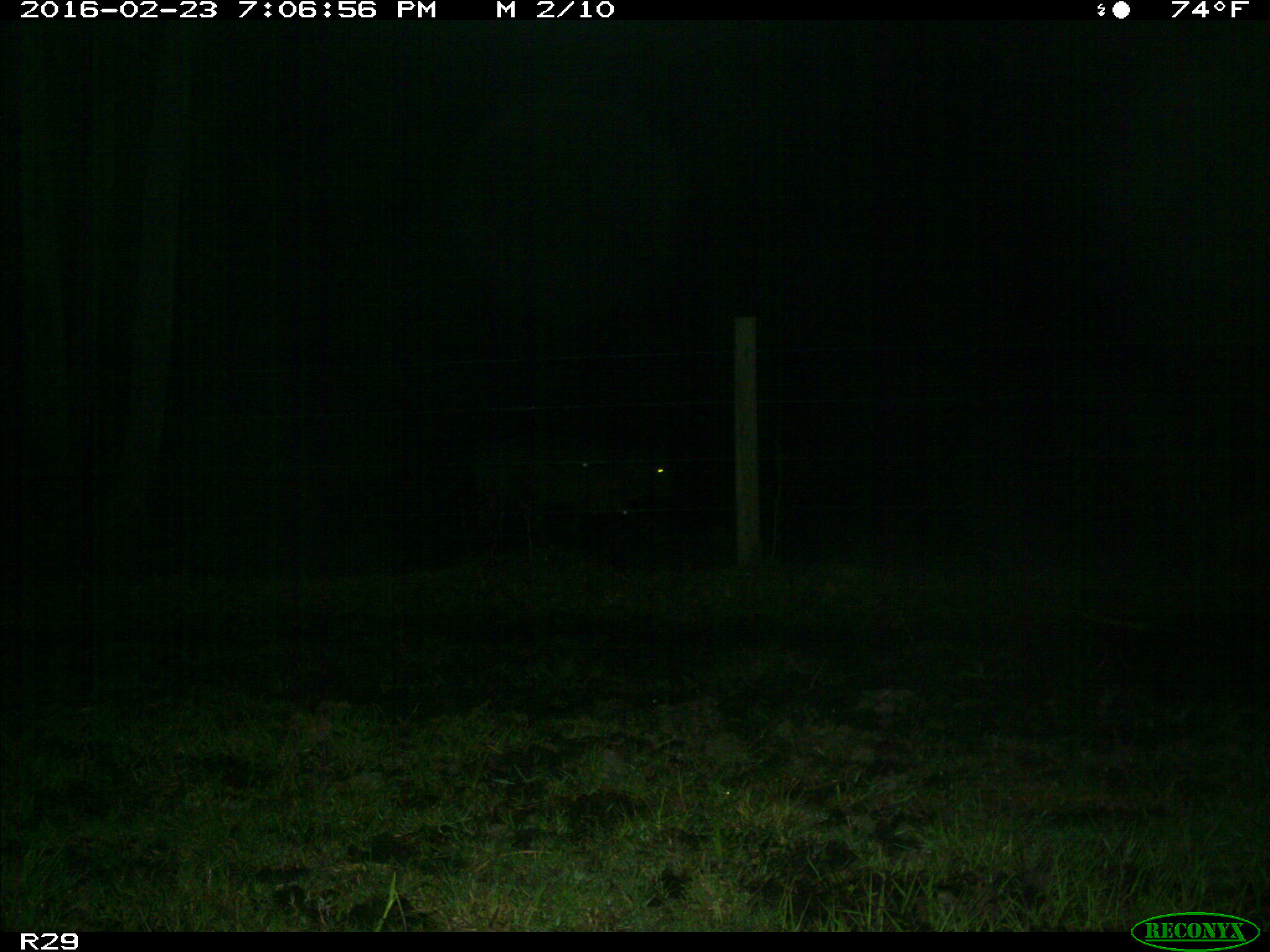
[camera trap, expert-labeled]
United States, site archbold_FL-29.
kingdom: Animalia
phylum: Chordata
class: Mammalia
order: Artiodactyla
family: Bovidae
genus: Bos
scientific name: Bos taurus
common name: domestic cow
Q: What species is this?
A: Bos taurus (domestic cow).